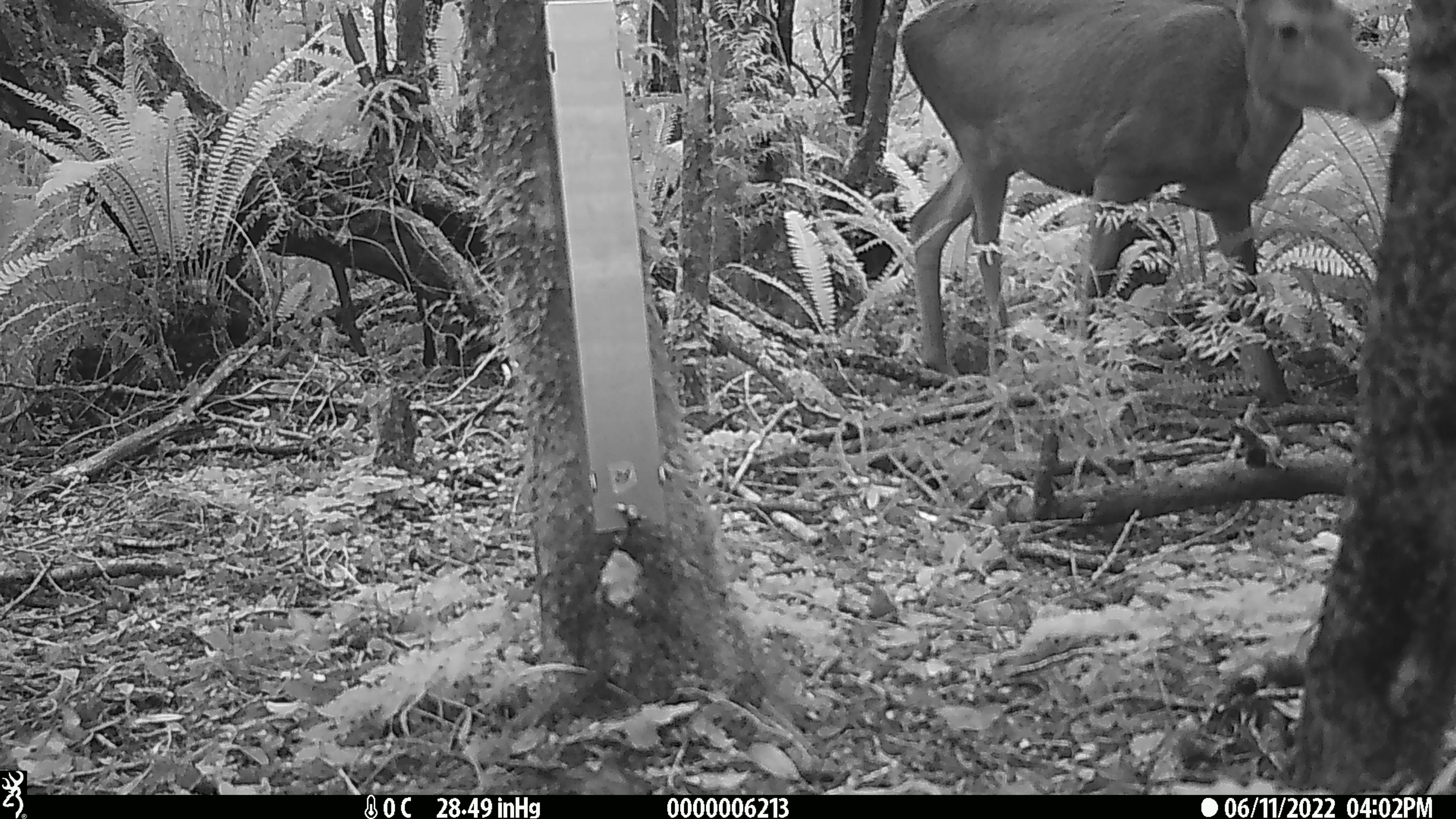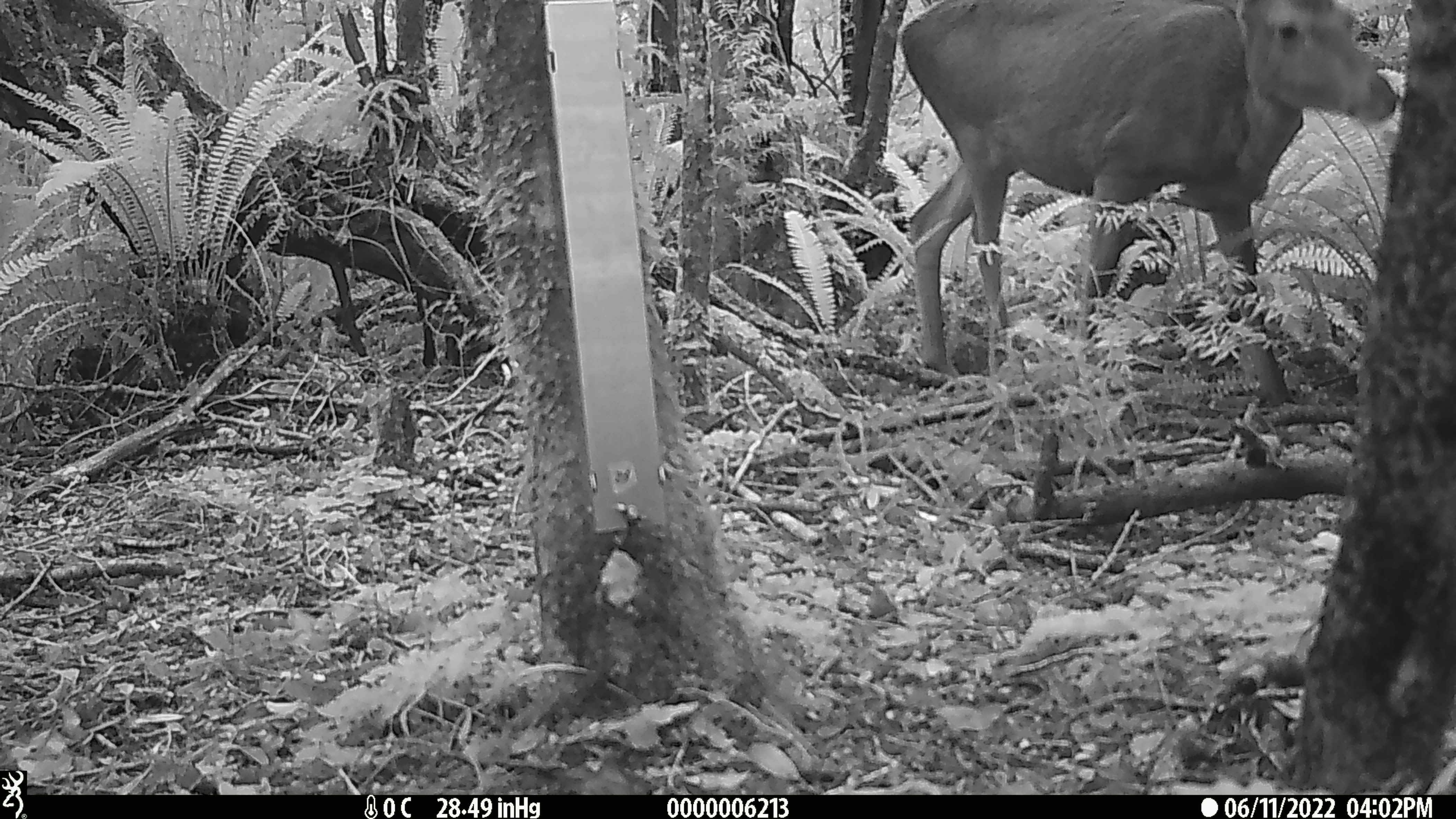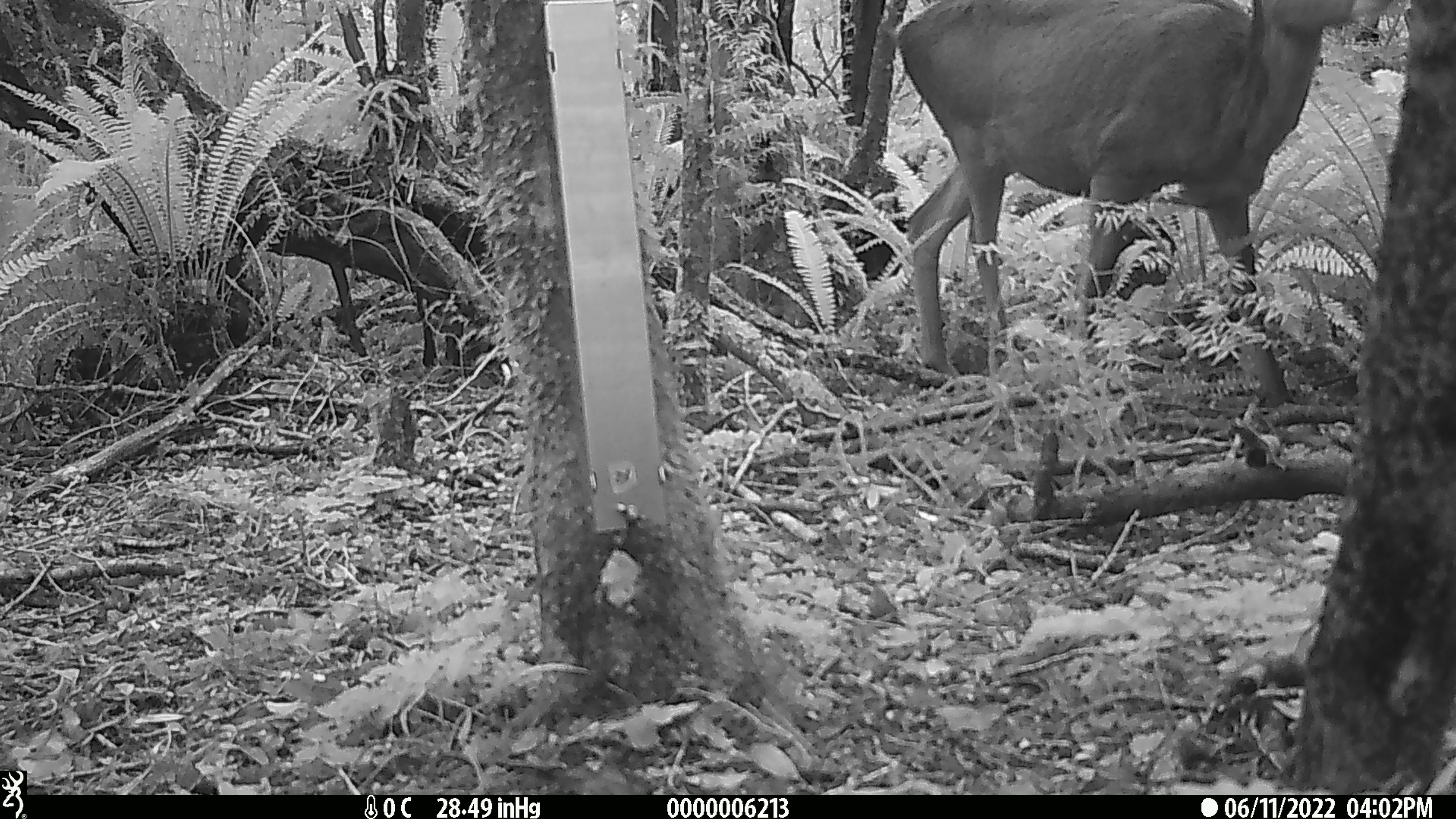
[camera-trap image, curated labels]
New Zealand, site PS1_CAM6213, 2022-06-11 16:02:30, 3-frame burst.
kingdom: Animalia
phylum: Chordata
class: Mammalia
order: Artiodactyla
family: Cervidae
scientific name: Cervidae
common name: deer